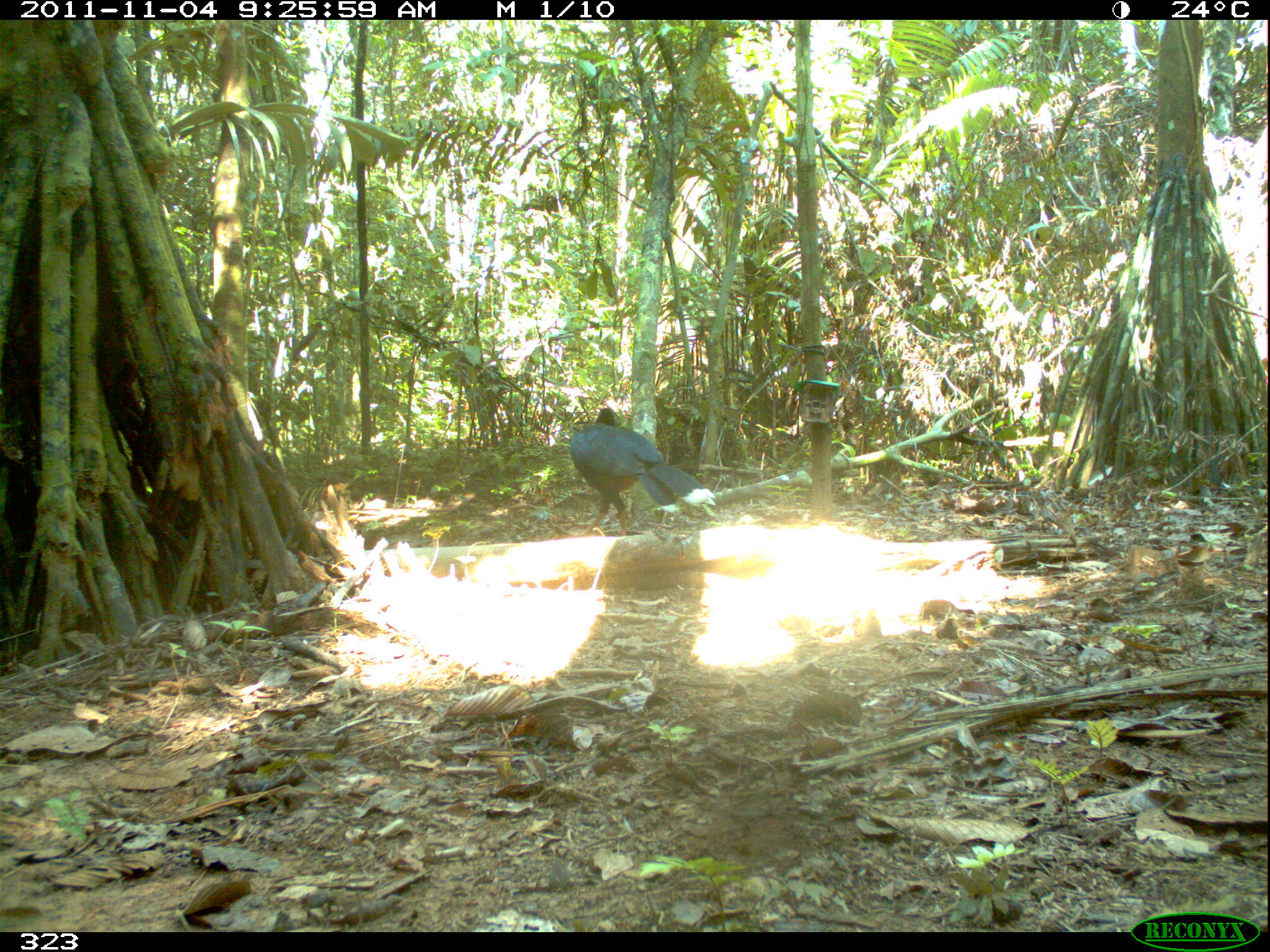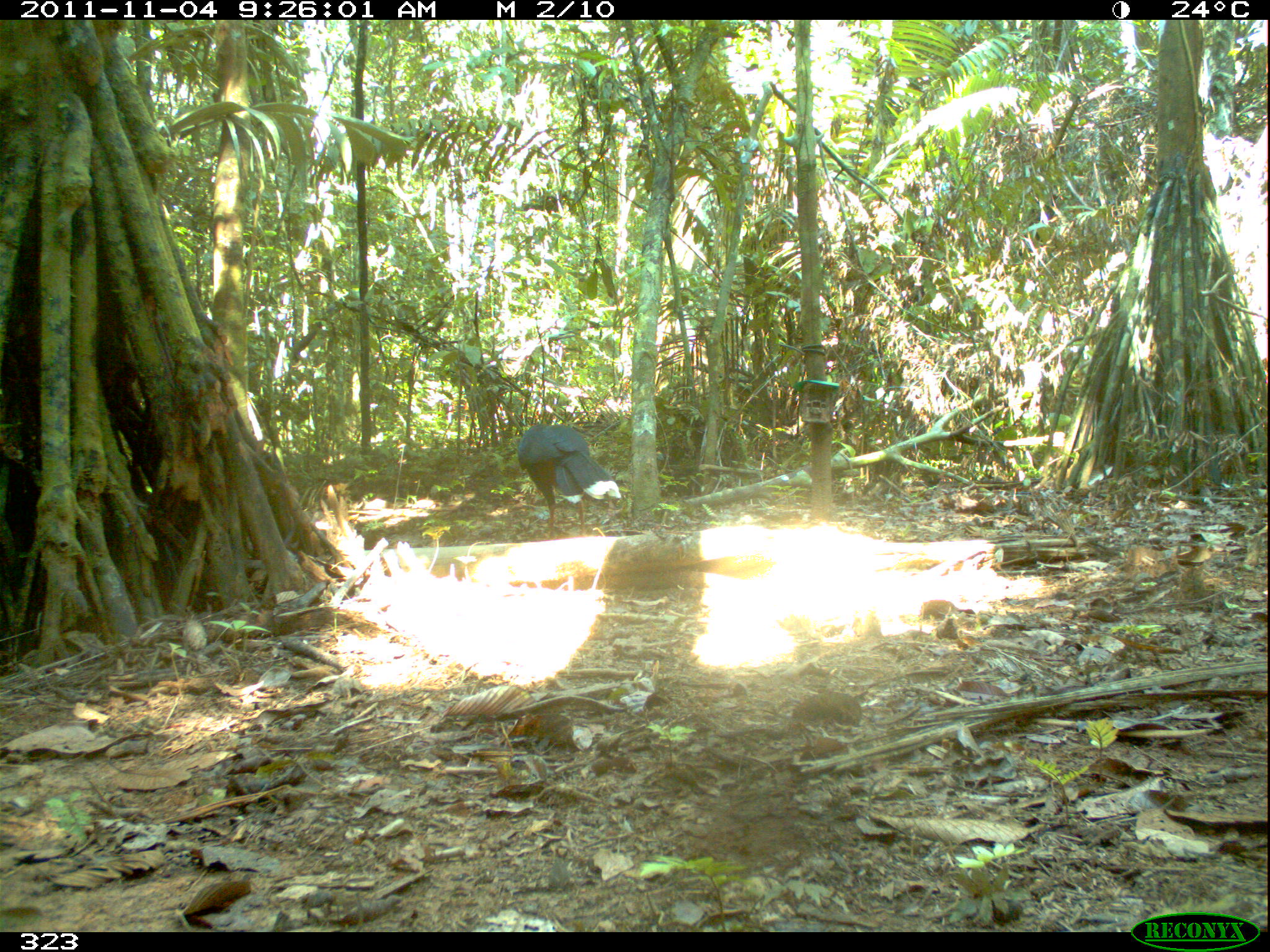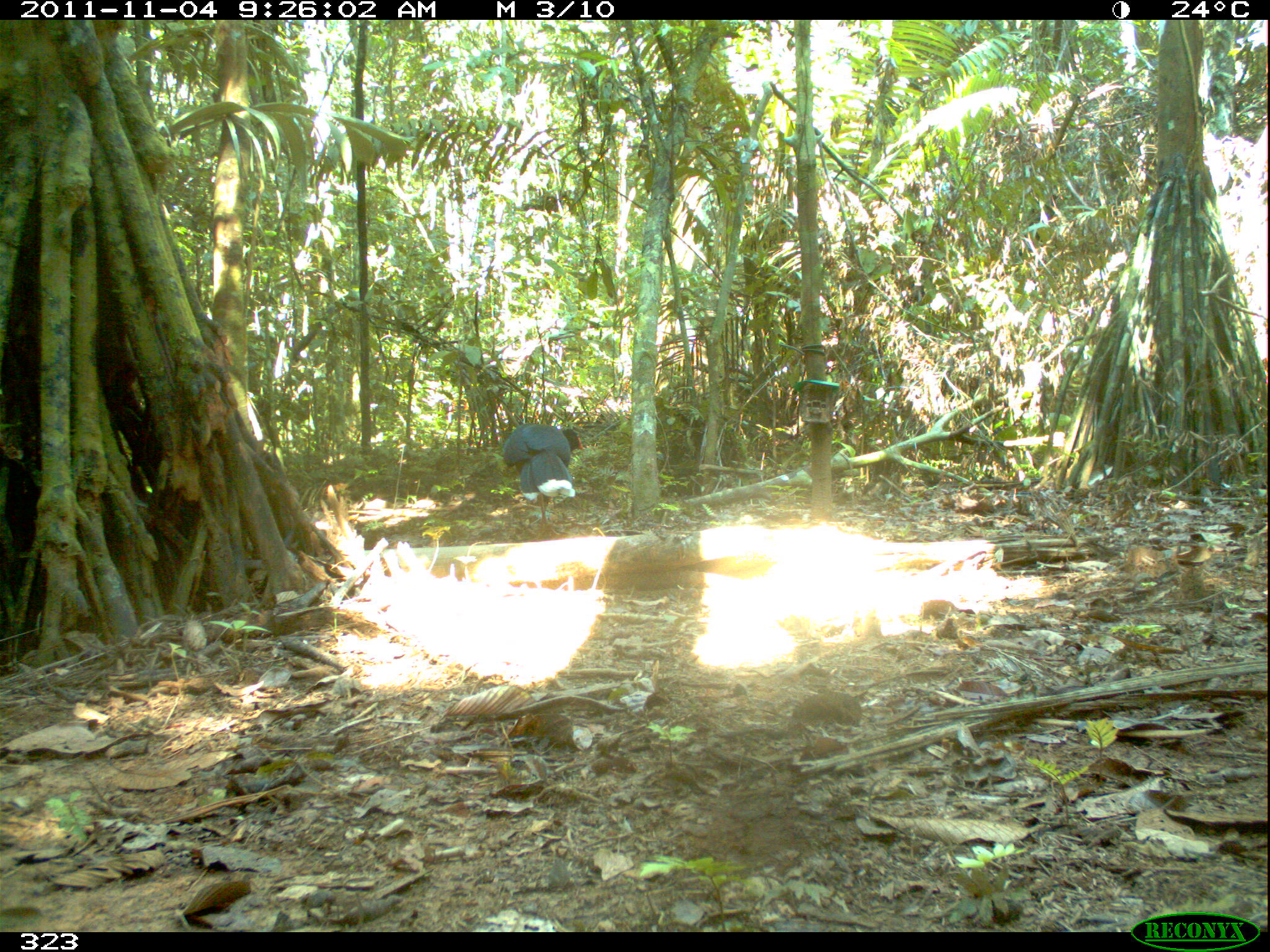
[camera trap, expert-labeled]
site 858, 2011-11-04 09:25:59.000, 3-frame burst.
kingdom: Animalia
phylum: Chordata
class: Aves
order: Galliformes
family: Cracidae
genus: Mitu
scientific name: Mitu tuberosum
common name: razor-billed curassow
Mitu tuberosum (razor-billed curassow).